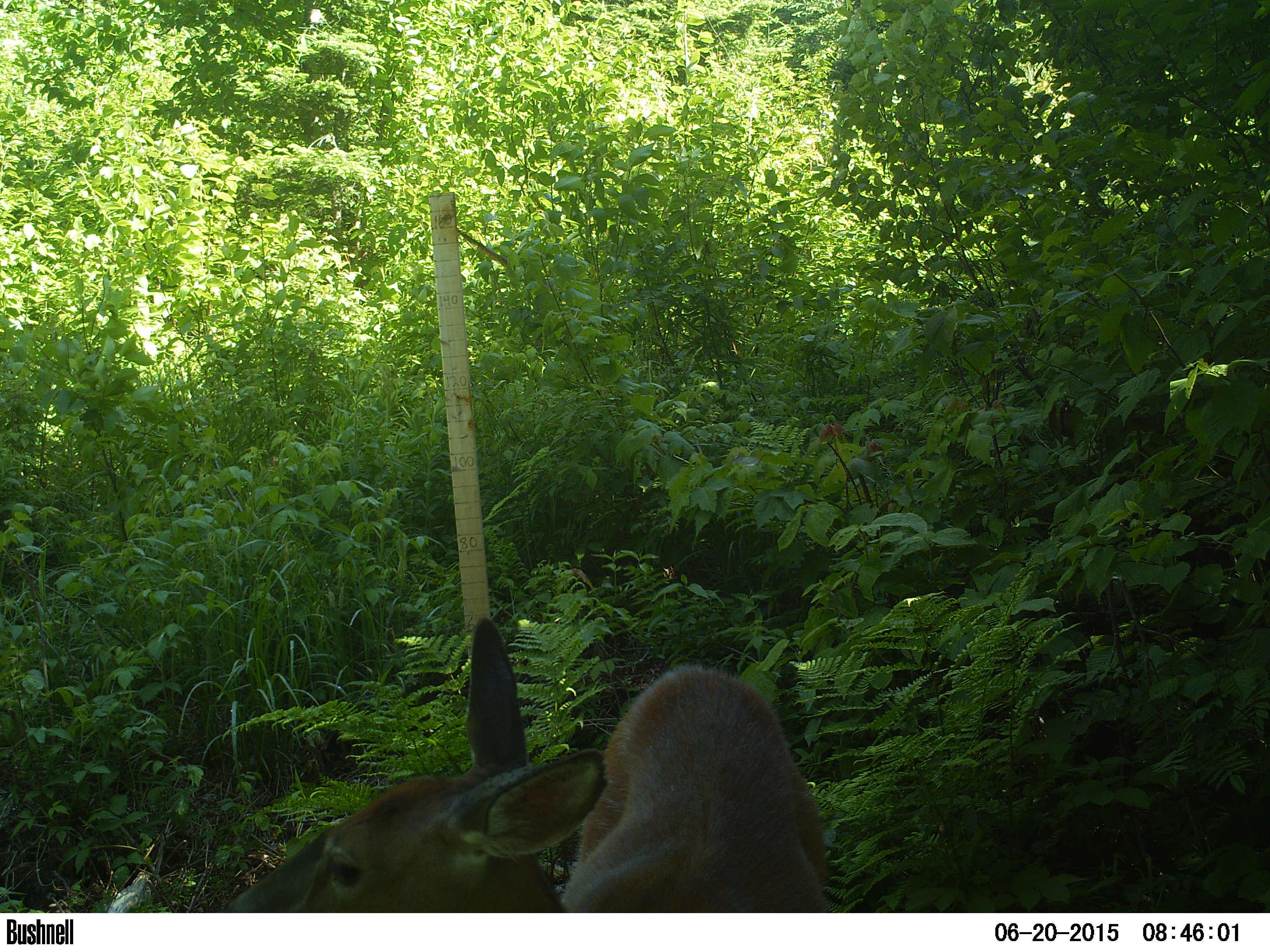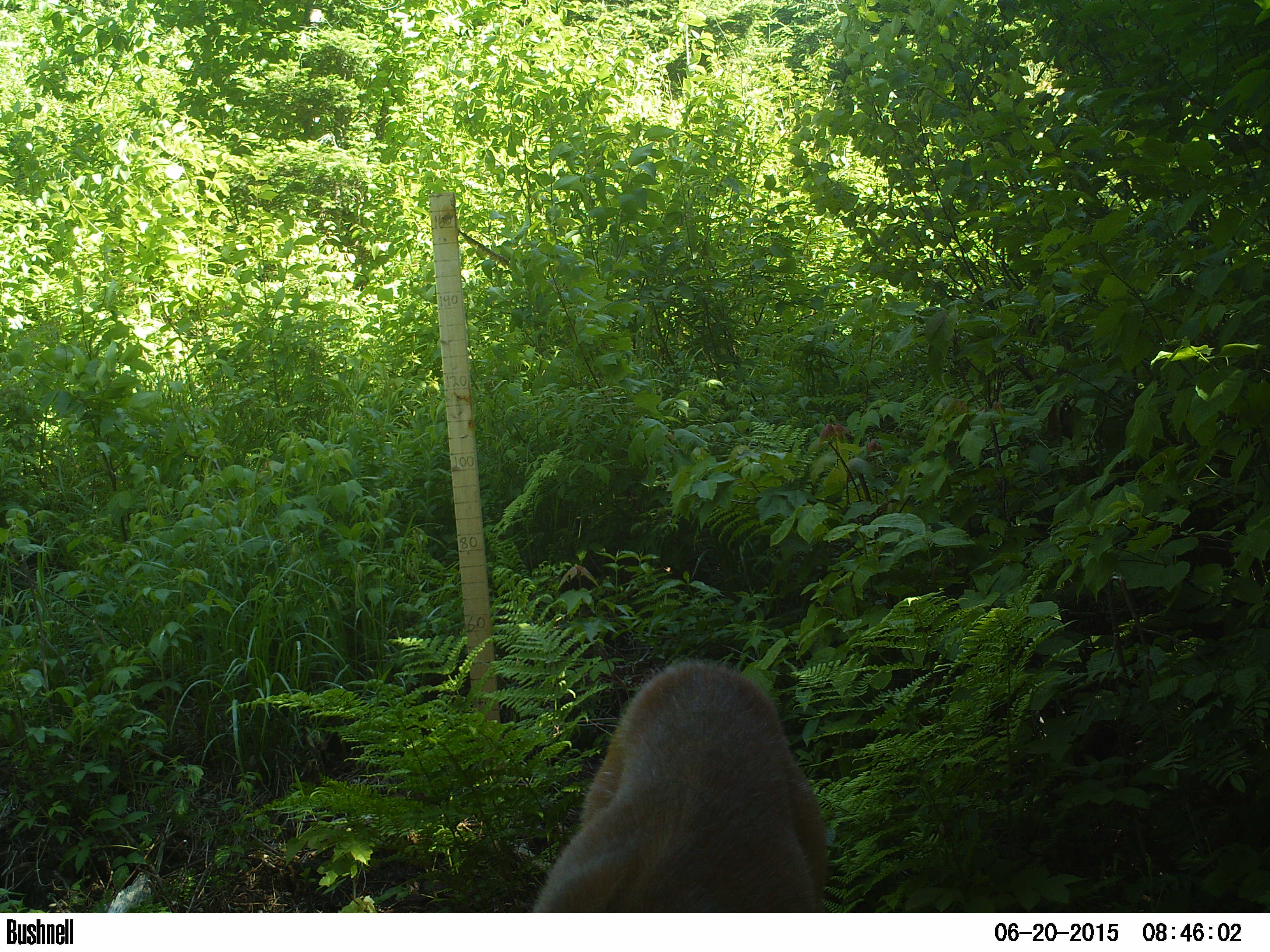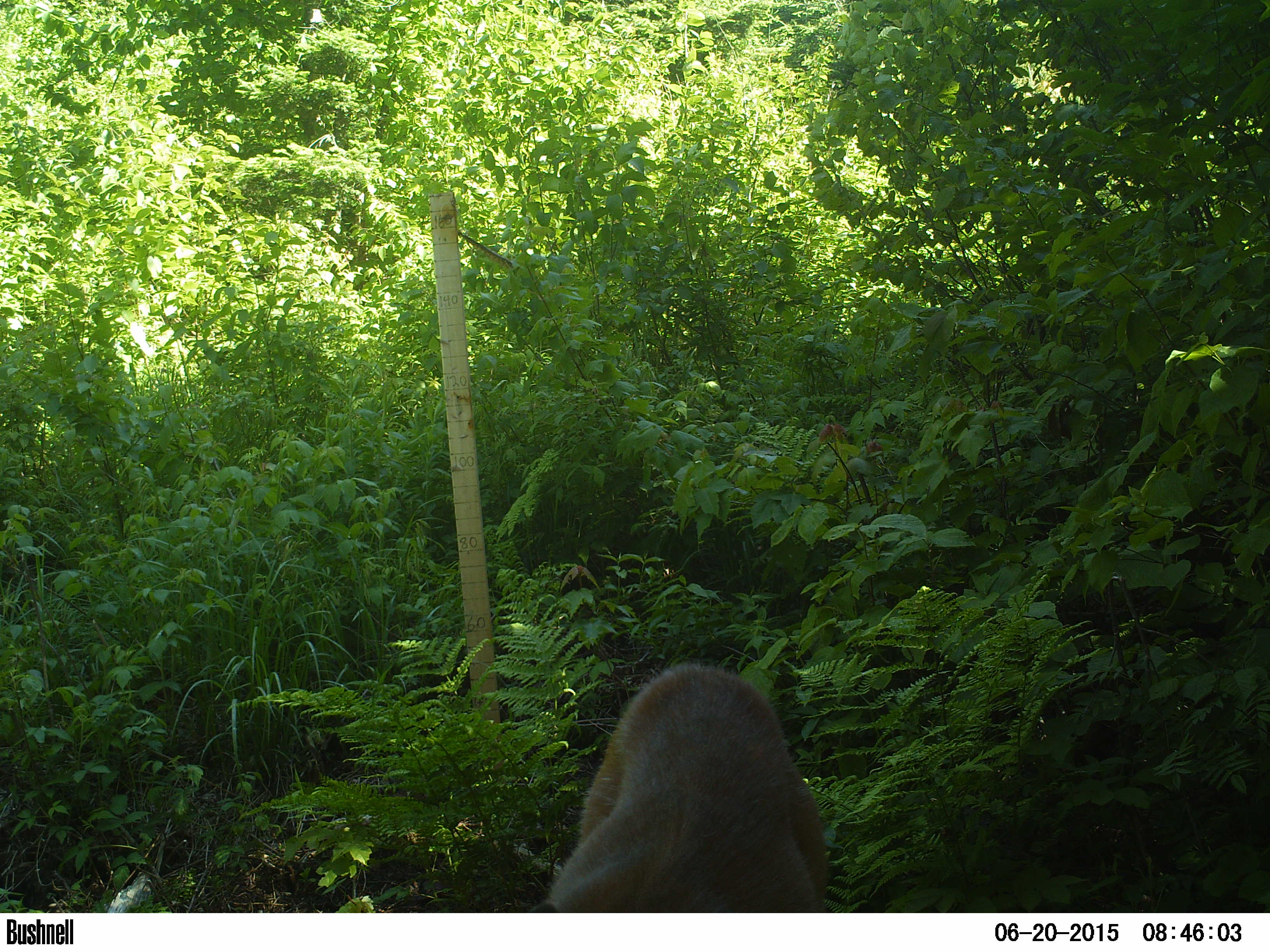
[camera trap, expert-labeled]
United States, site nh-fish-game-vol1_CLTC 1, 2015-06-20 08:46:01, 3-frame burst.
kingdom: Animalia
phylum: Chordata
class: Mammalia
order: Artiodactyla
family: Cervidae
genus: Odocoileus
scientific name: Odocoileus virginianus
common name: white-tailed deer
White-tailed deer (Odocoileus virginianus).